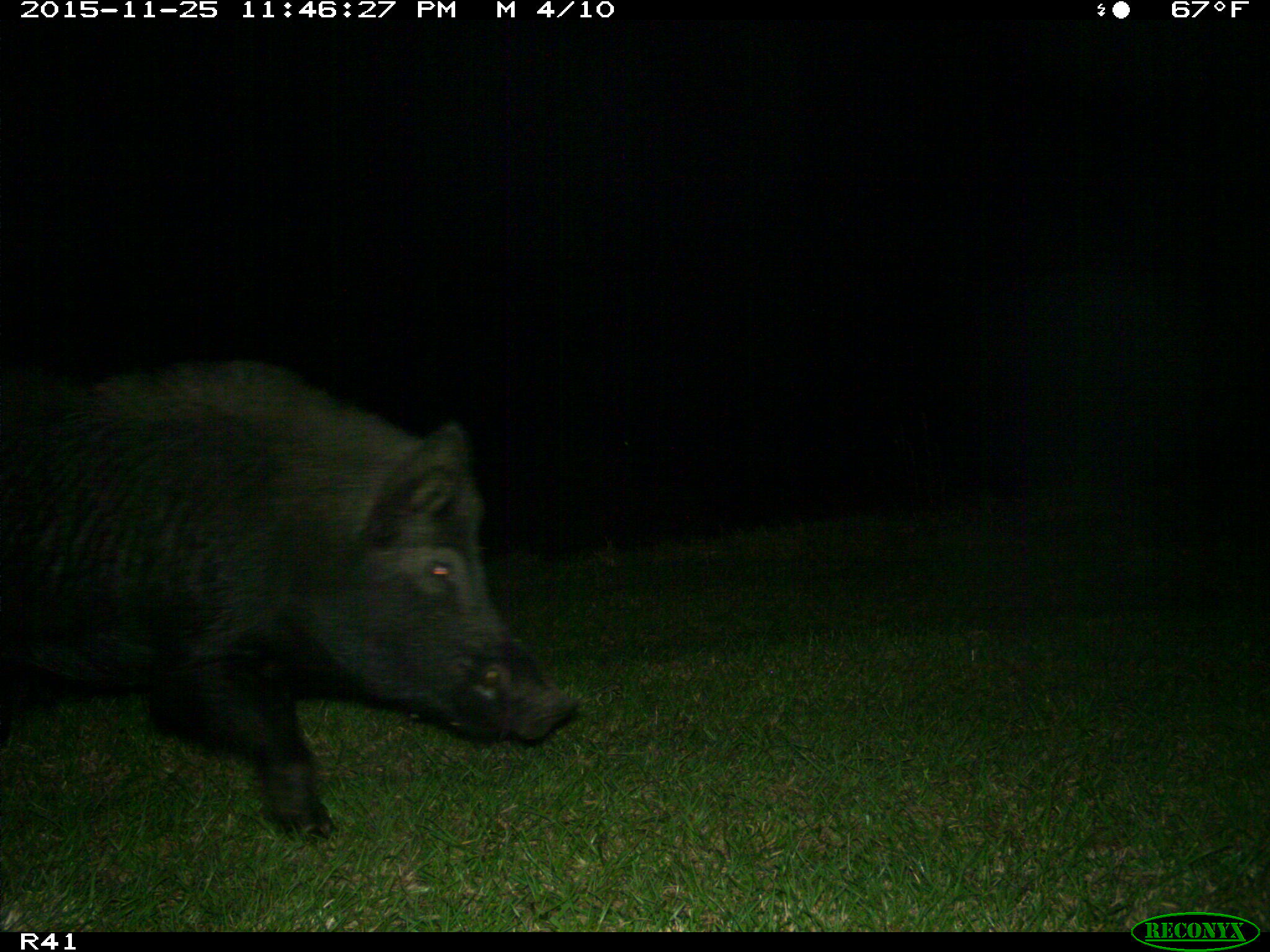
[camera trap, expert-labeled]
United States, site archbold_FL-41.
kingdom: Animalia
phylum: Chordata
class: Mammalia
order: Artiodactyla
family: Suidae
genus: Sus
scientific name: Sus scrofa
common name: wild boar